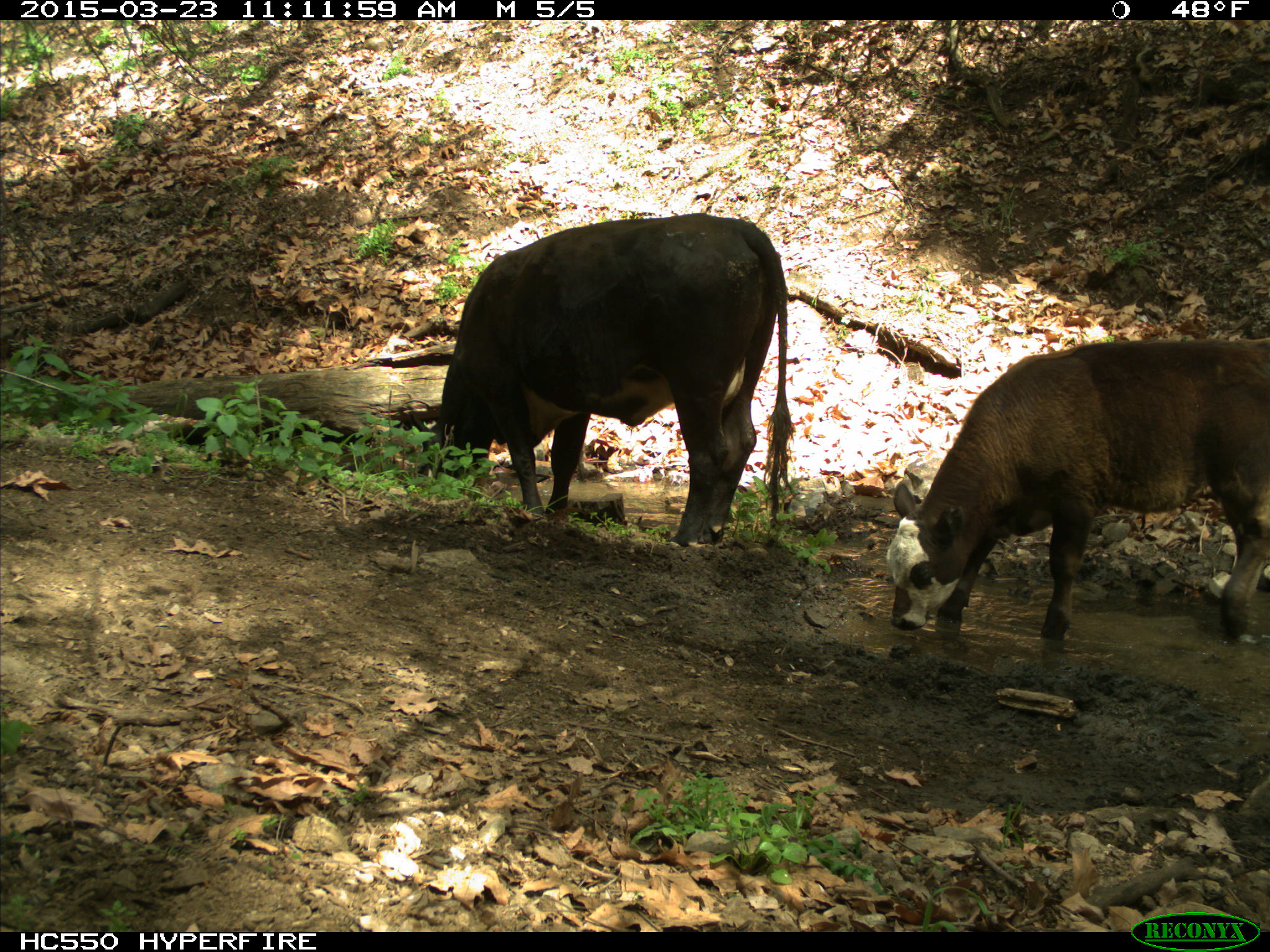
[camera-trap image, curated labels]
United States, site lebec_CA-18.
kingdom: Animalia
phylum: Chordata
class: Mammalia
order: Artiodactyla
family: Bovidae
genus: Bos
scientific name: Bos taurus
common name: domestic cow